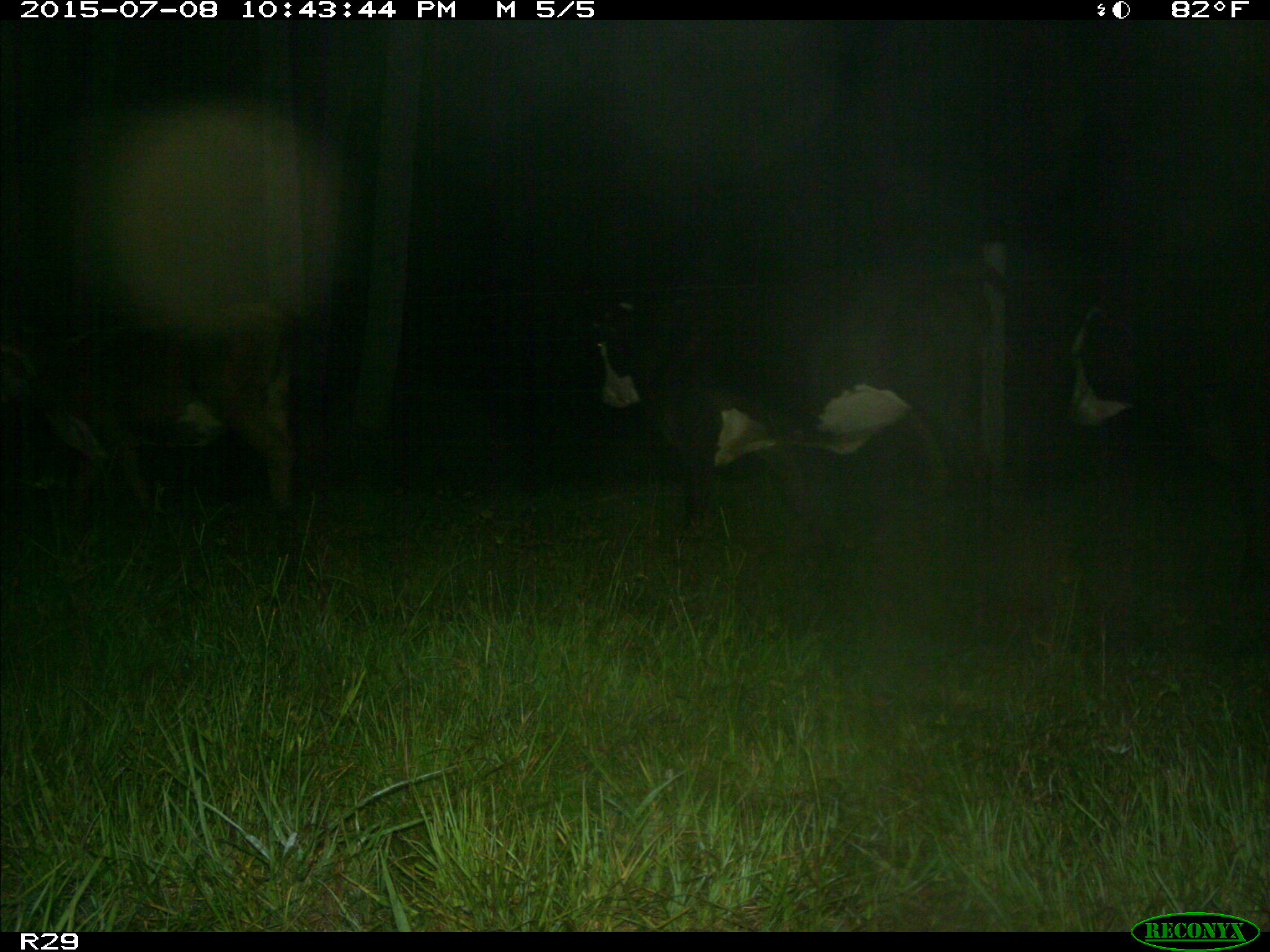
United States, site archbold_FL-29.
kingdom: Animalia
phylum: Chordata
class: Mammalia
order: Artiodactyla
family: Bovidae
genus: Bos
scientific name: Bos taurus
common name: domestic cow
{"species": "Bos taurus (domestic cow)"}